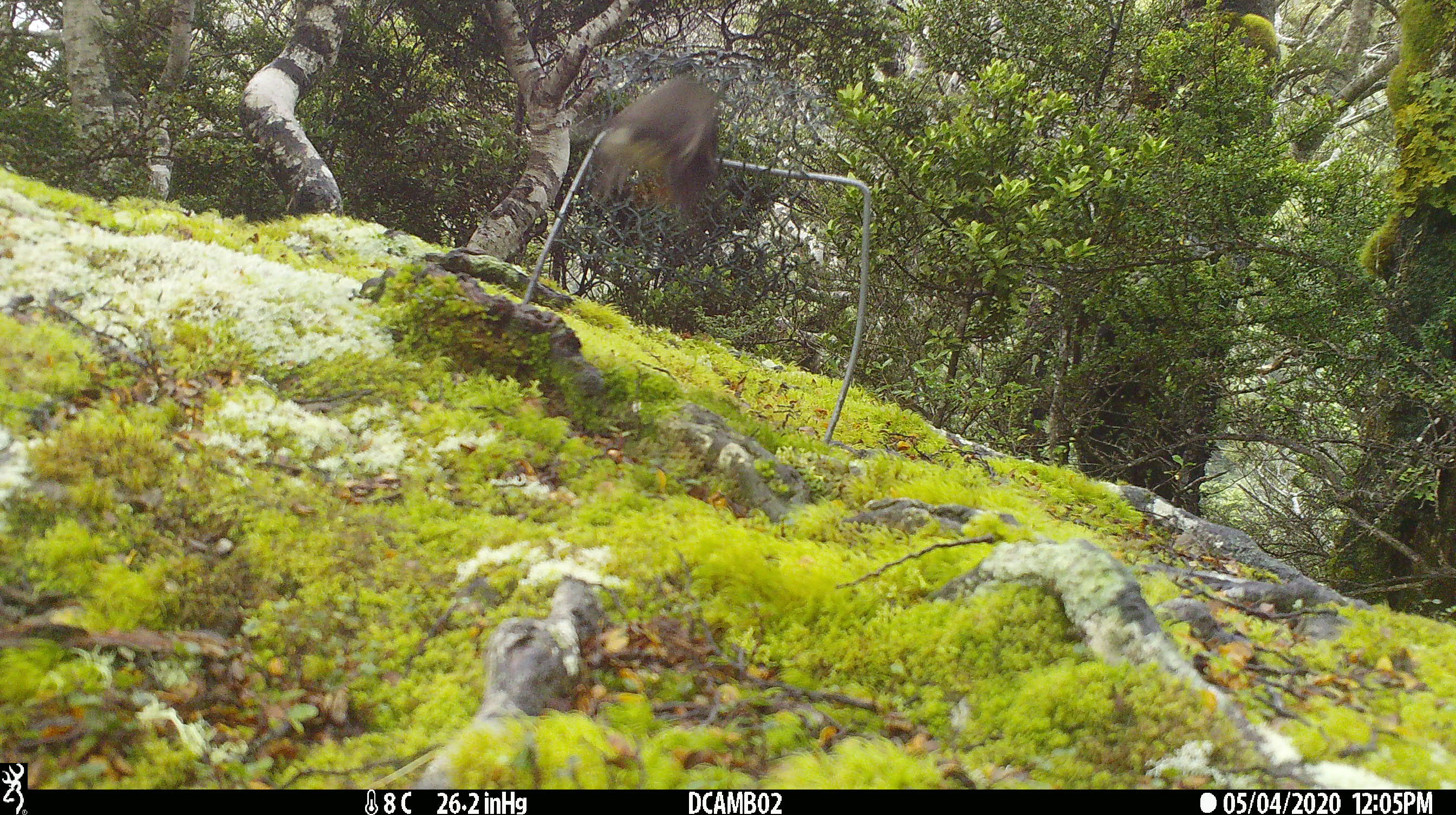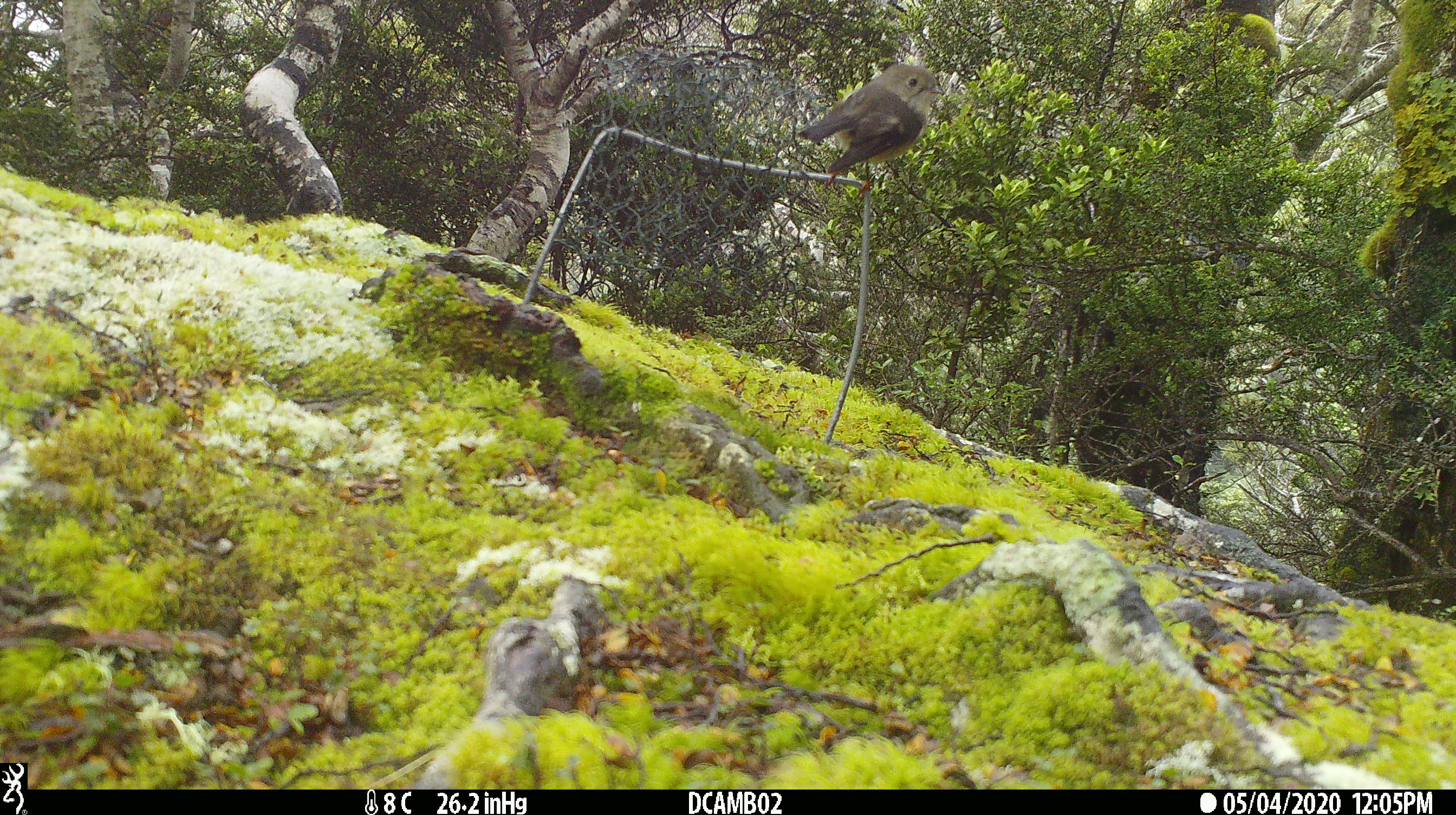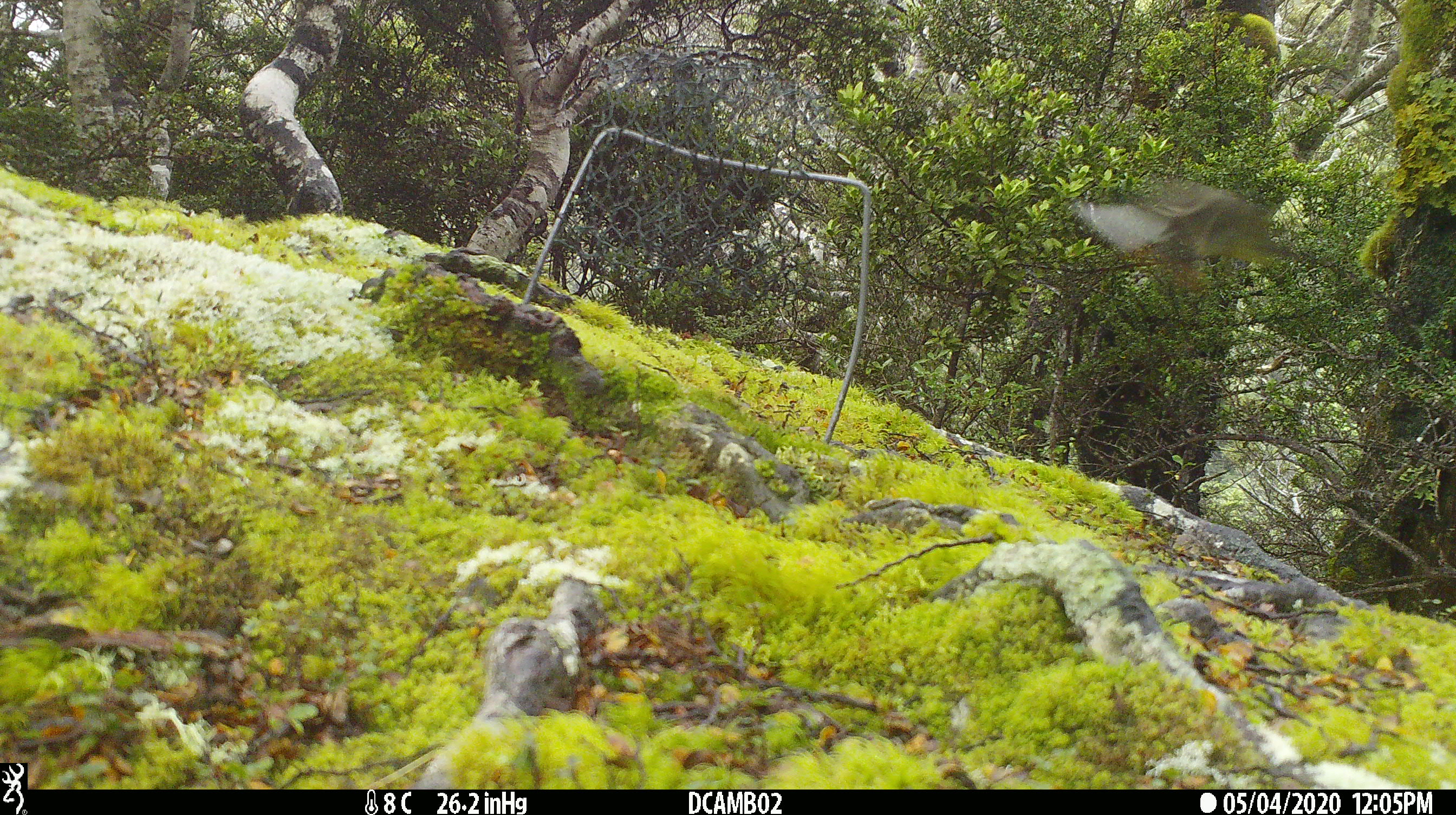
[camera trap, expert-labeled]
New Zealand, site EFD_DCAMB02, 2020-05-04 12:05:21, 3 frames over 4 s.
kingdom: Animalia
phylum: Chordata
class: Aves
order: Passeriformes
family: Petroicidae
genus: Petroica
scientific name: Petroica macrocephala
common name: tomtit